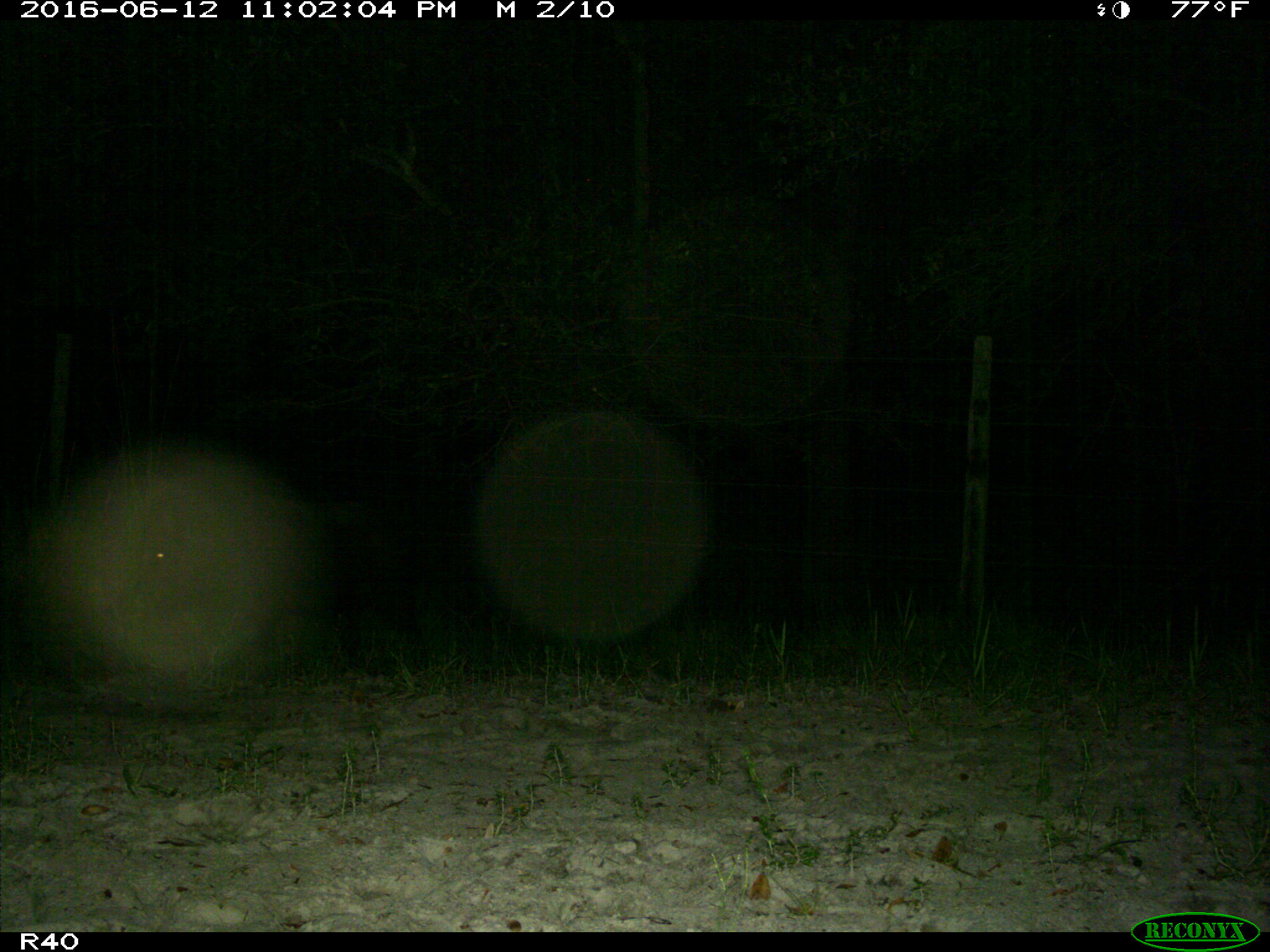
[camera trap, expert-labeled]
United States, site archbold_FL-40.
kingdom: Animalia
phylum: Chordata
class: Mammalia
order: Artiodactyla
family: Suidae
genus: Sus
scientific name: Sus scrofa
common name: wild boar